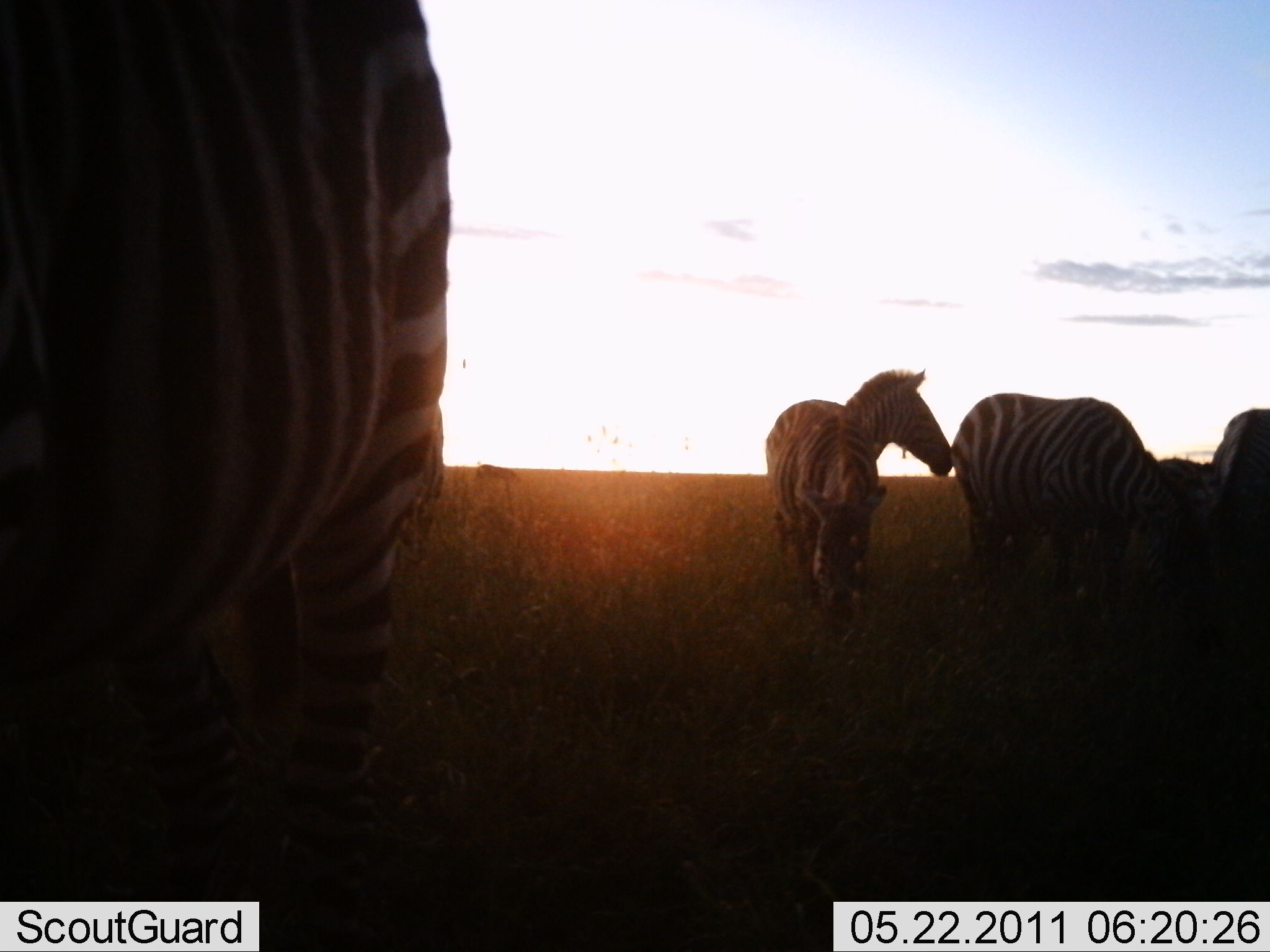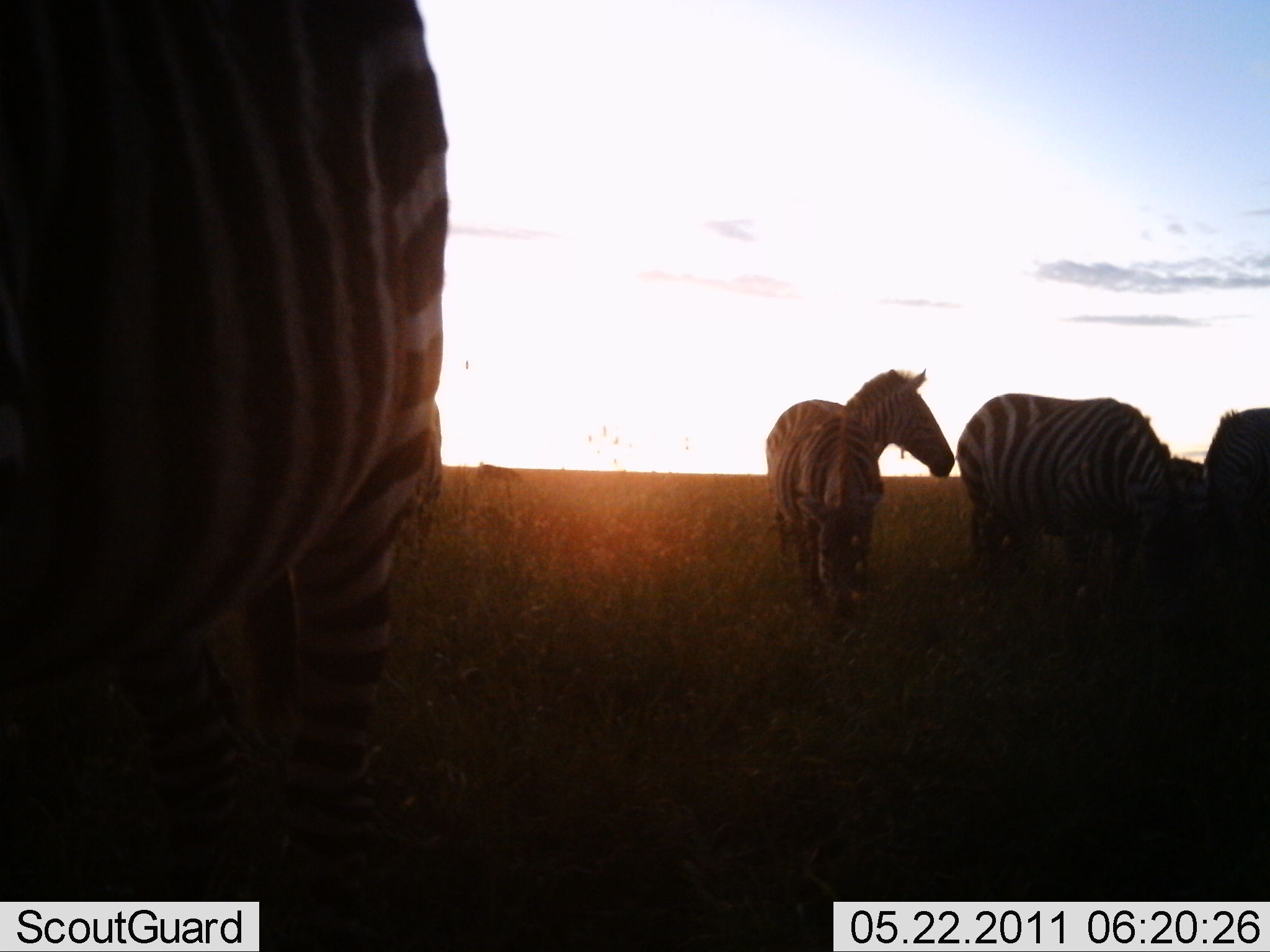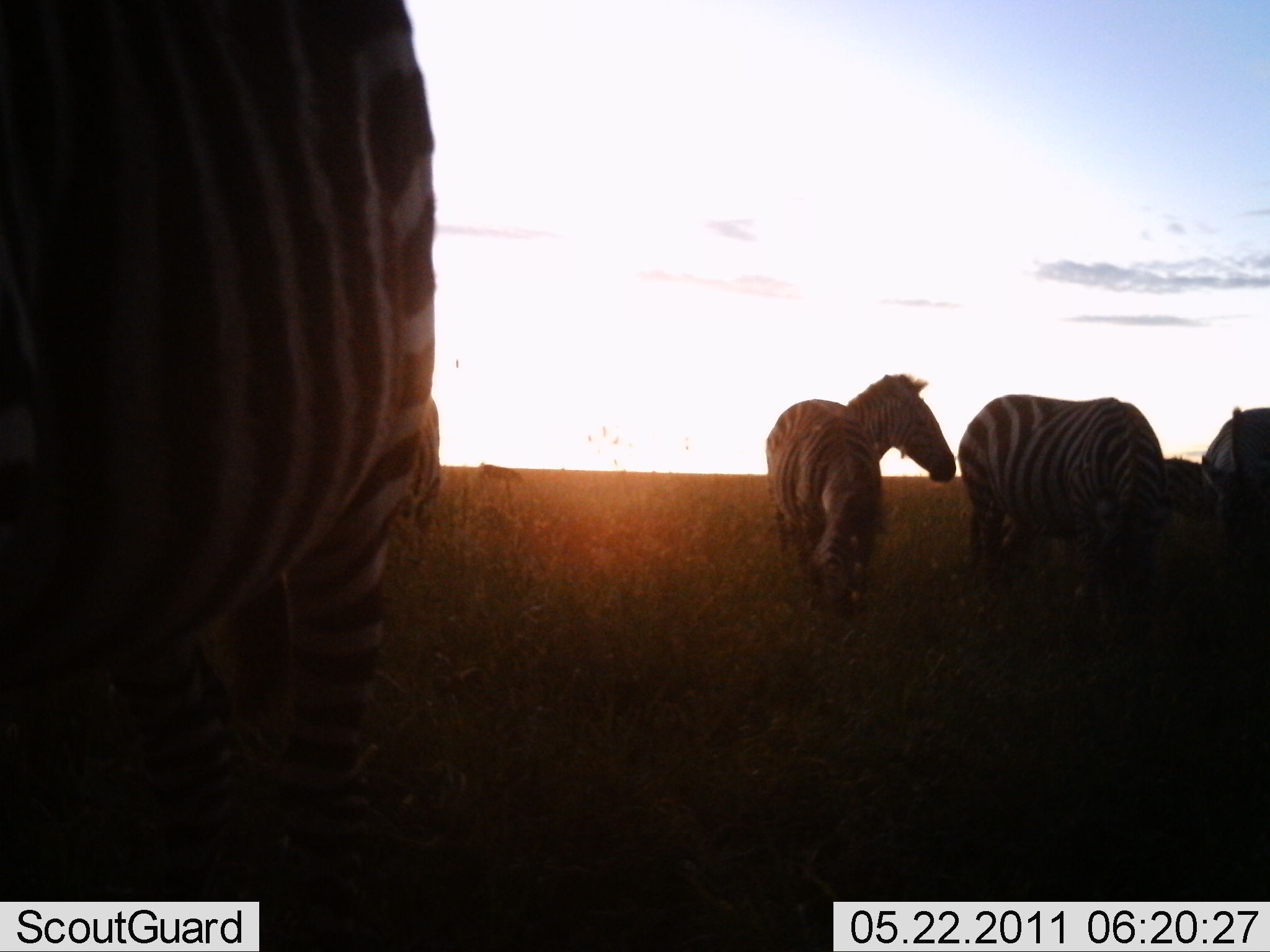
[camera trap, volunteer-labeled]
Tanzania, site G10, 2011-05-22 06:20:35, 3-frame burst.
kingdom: Animalia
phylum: Chordata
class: Mammalia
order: Perissodactyla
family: Equidae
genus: Equus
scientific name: Equus quagga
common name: plains zebra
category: zebra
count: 5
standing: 70%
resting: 0%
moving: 0%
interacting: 20%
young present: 0%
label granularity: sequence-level